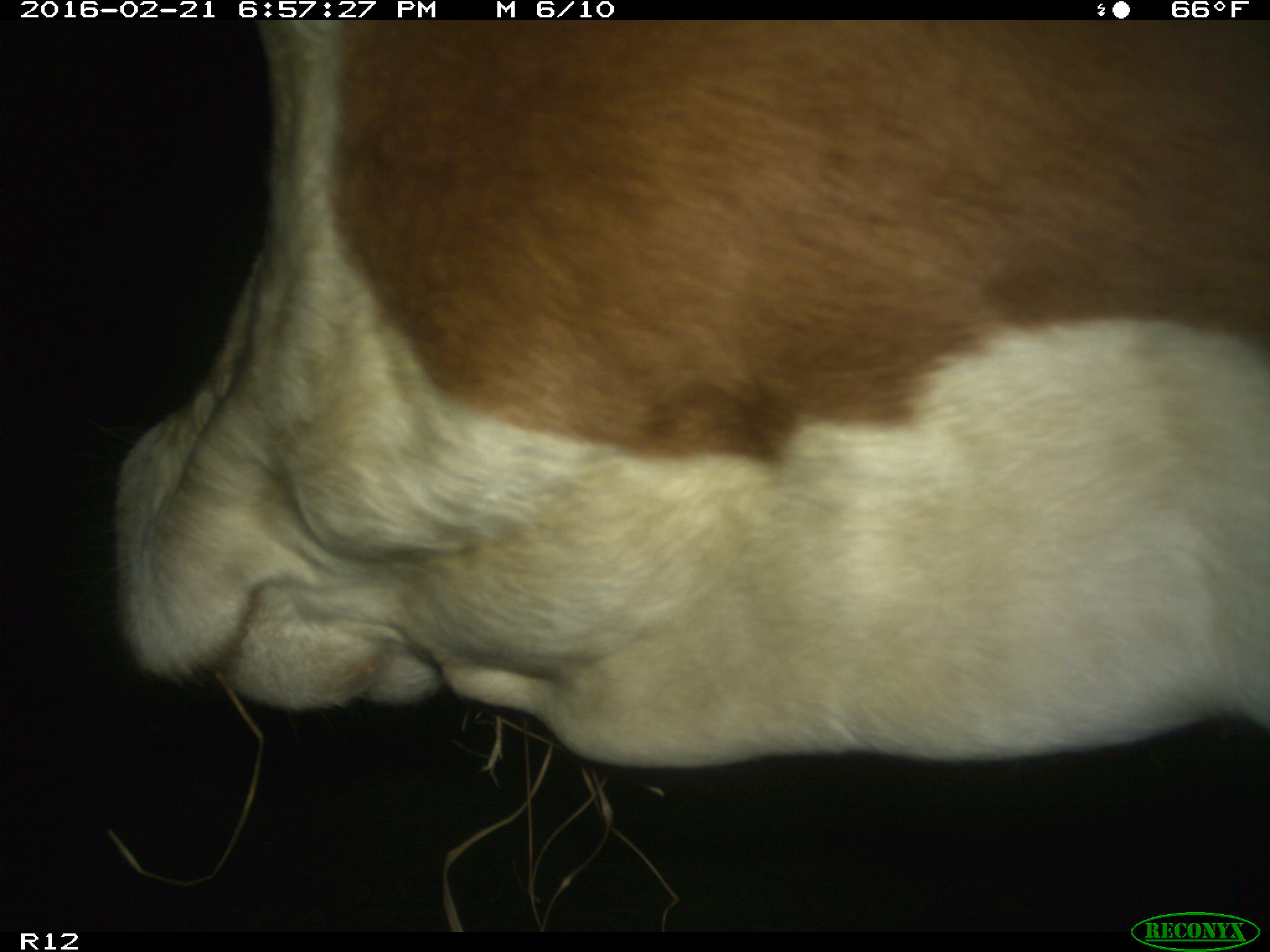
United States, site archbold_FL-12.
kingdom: Animalia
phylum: Chordata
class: Mammalia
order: Artiodactyla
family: Bovidae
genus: Bos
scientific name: Bos taurus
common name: domestic cow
Bos taurus (domestic cow).